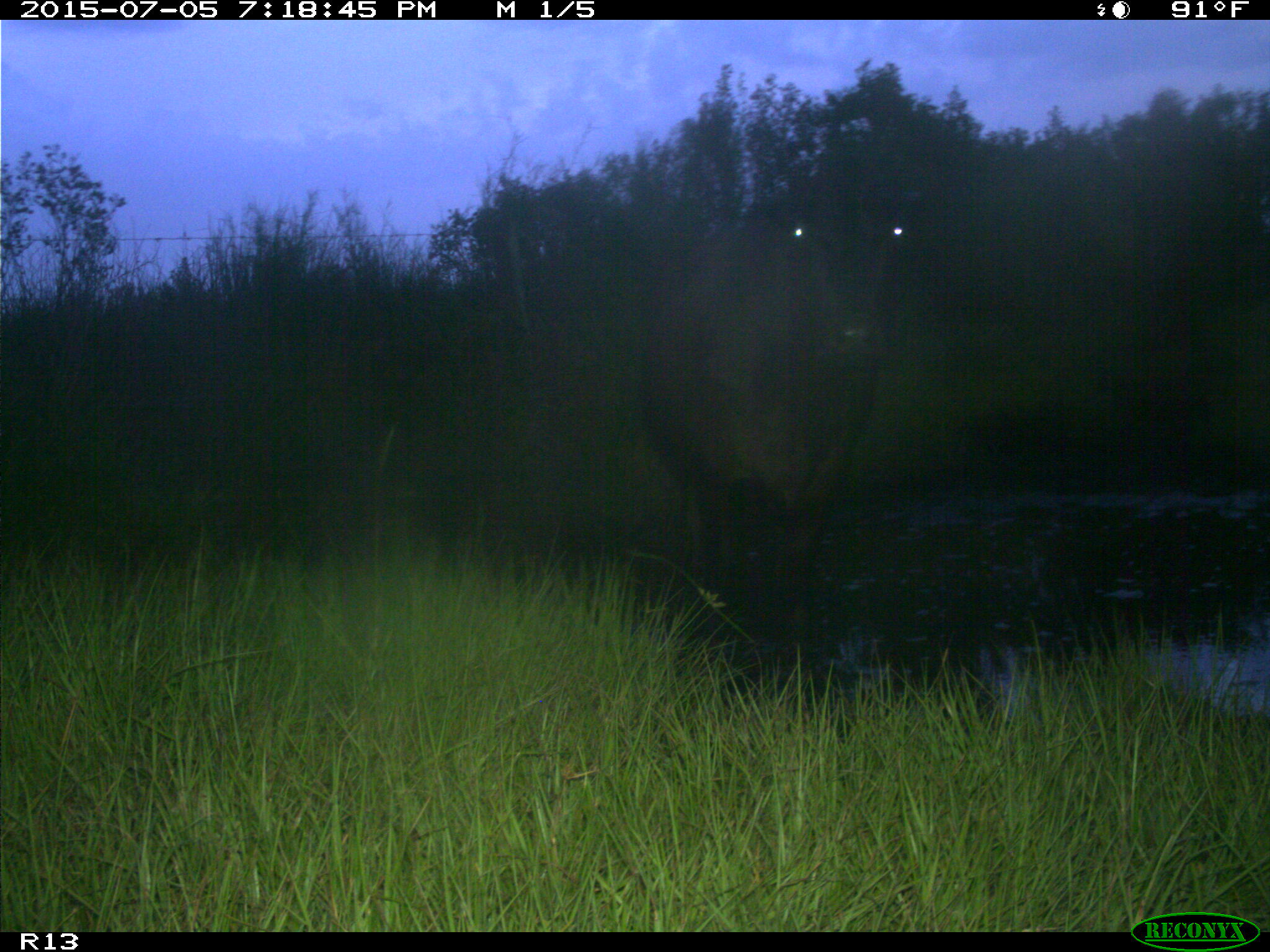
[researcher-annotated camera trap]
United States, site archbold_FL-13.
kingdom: Animalia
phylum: Chordata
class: Mammalia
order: Artiodactyla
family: Bovidae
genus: Bos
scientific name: Bos taurus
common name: domestic cow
Bos taurus (domestic cow).